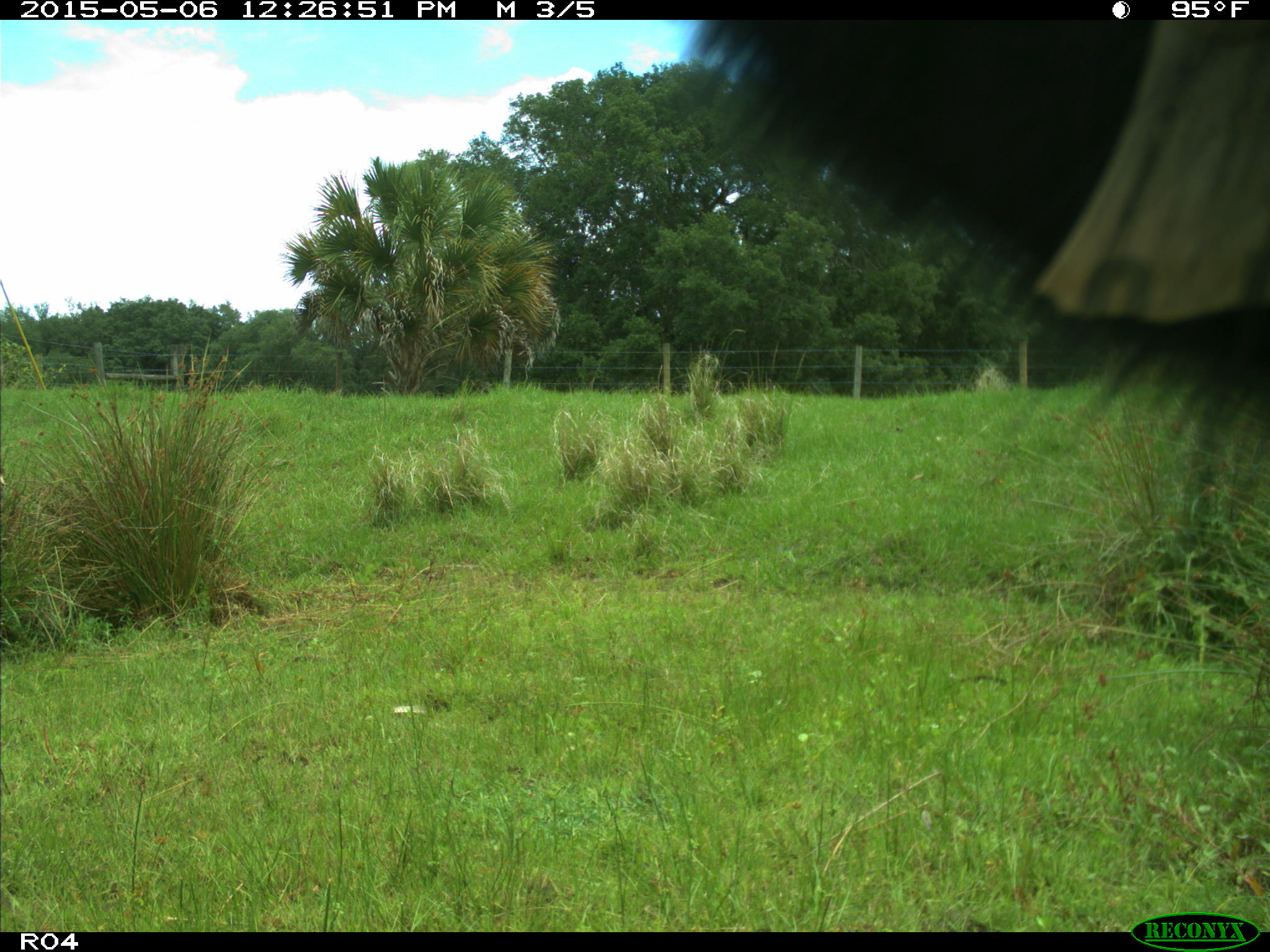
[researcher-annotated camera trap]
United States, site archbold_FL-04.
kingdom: Animalia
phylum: Chordata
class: Mammalia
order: Artiodactyla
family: Bovidae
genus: Bos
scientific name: Bos taurus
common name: domestic cow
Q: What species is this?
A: Bos taurus (domestic cow).